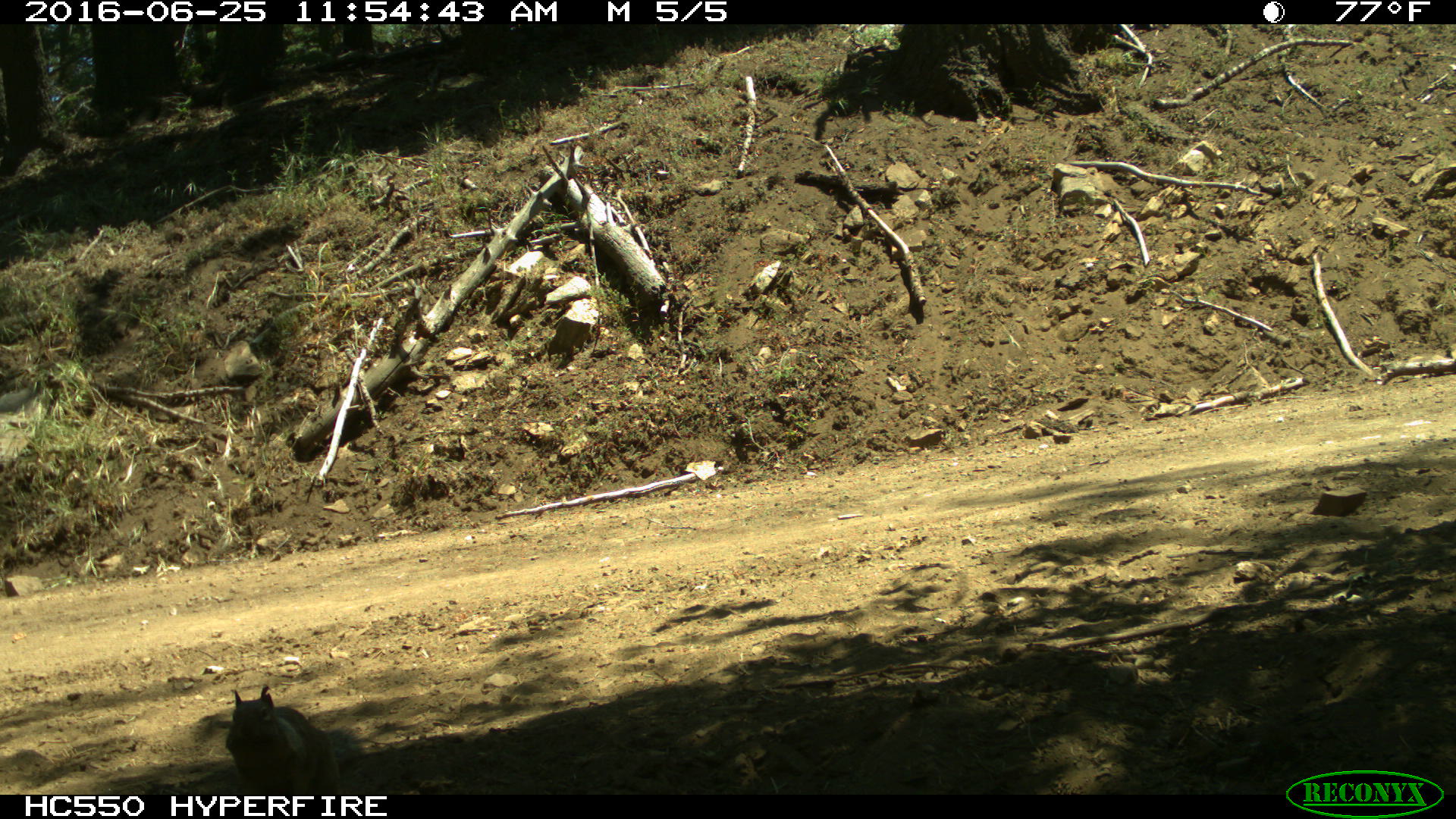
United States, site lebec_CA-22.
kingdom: Animalia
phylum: Chordata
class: Mammalia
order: Rodentia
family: Sciuridae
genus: Otospermophilus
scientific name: Otospermophilus beecheyi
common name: california ground squirrel